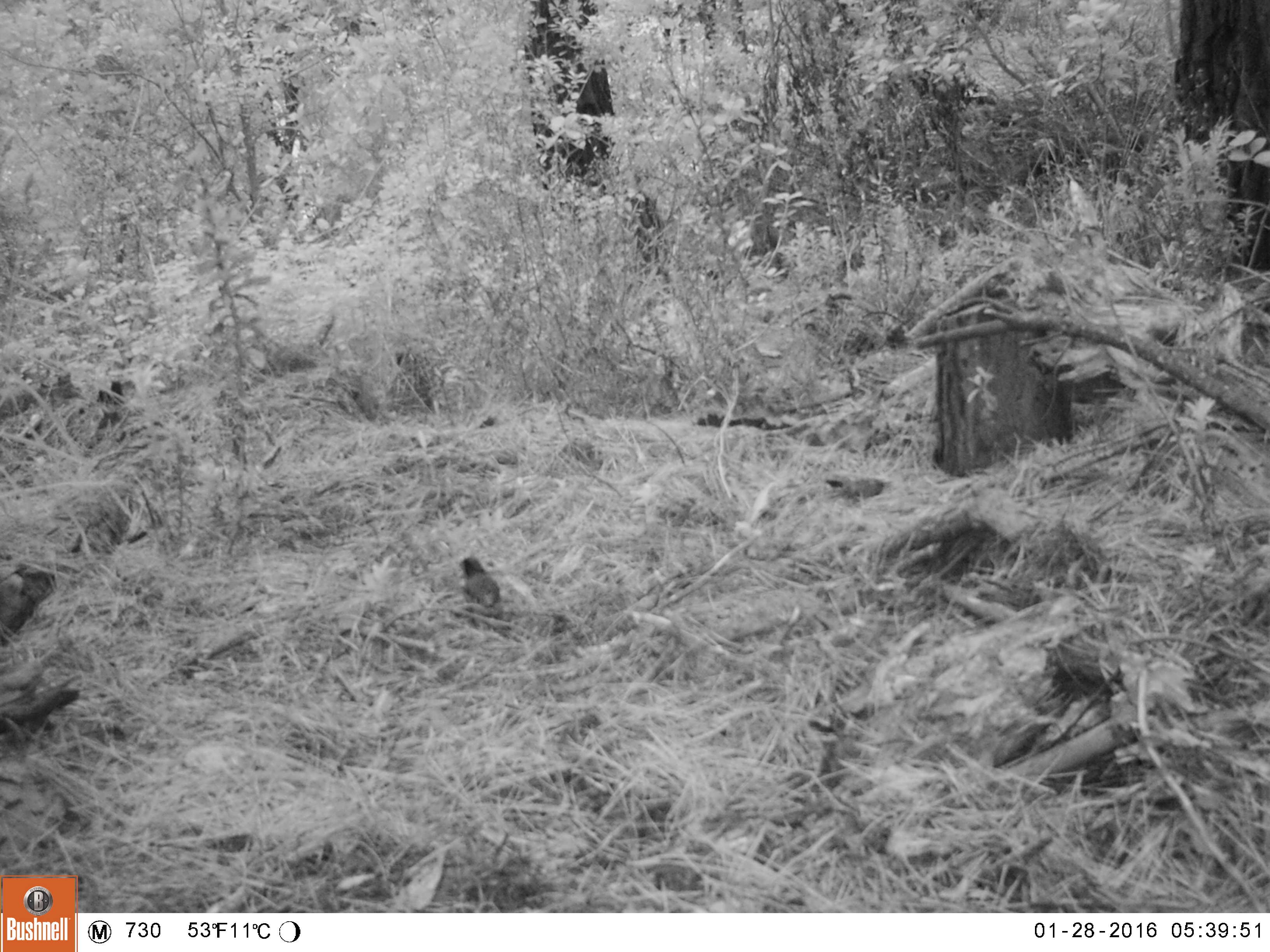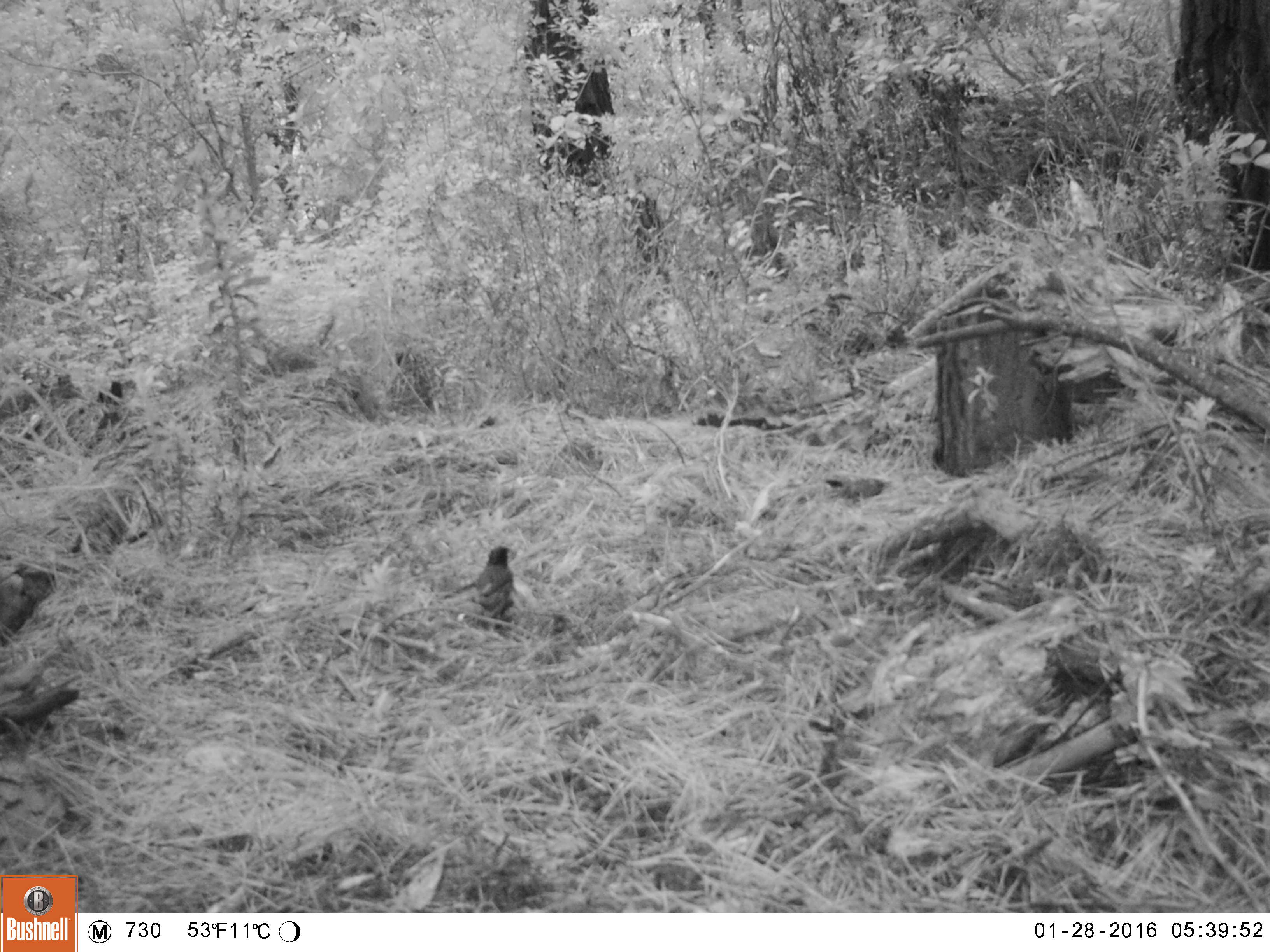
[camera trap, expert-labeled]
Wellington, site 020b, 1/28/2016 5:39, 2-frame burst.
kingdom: Animalia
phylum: Chordata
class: Aves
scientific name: Aves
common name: bird